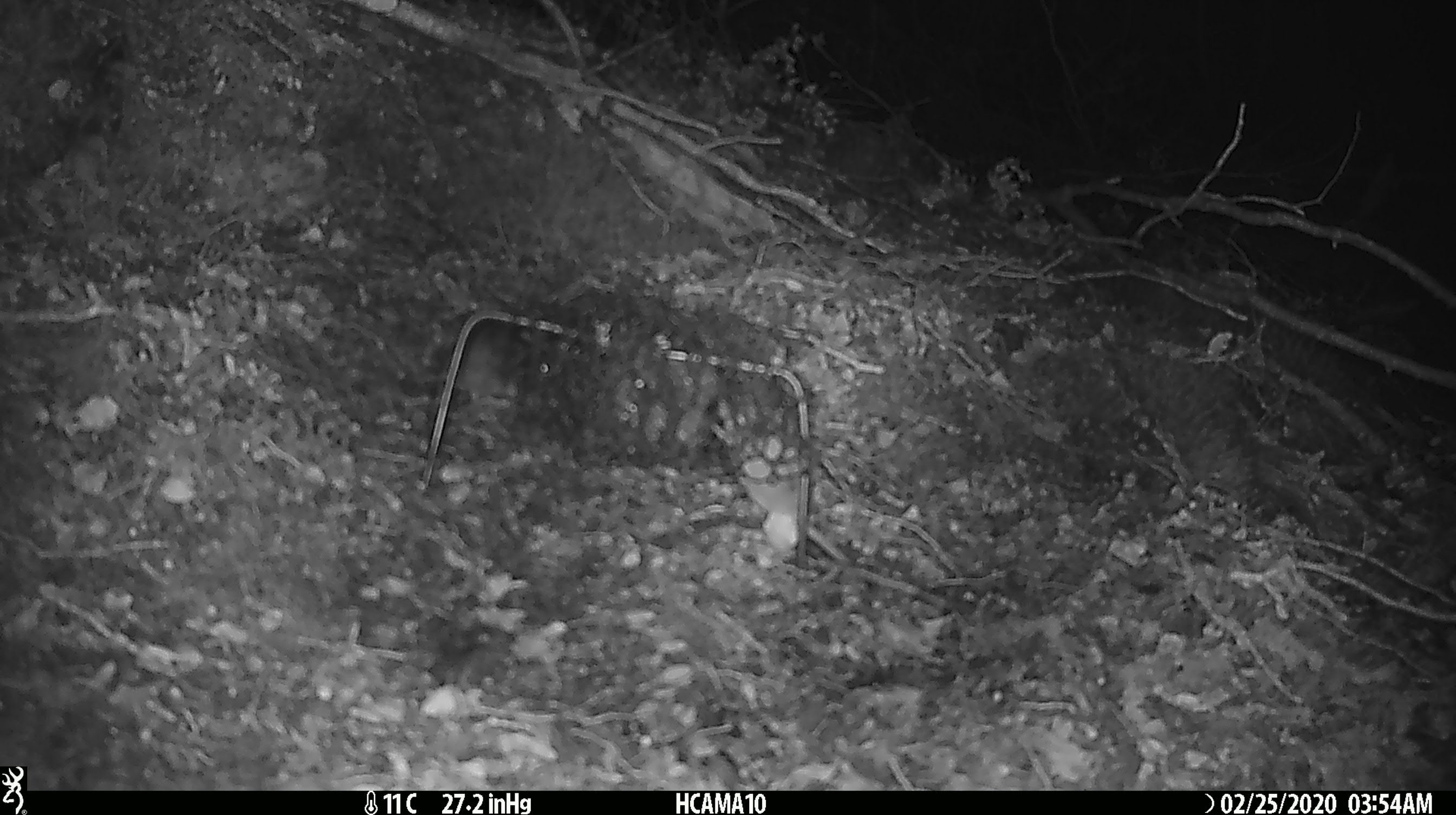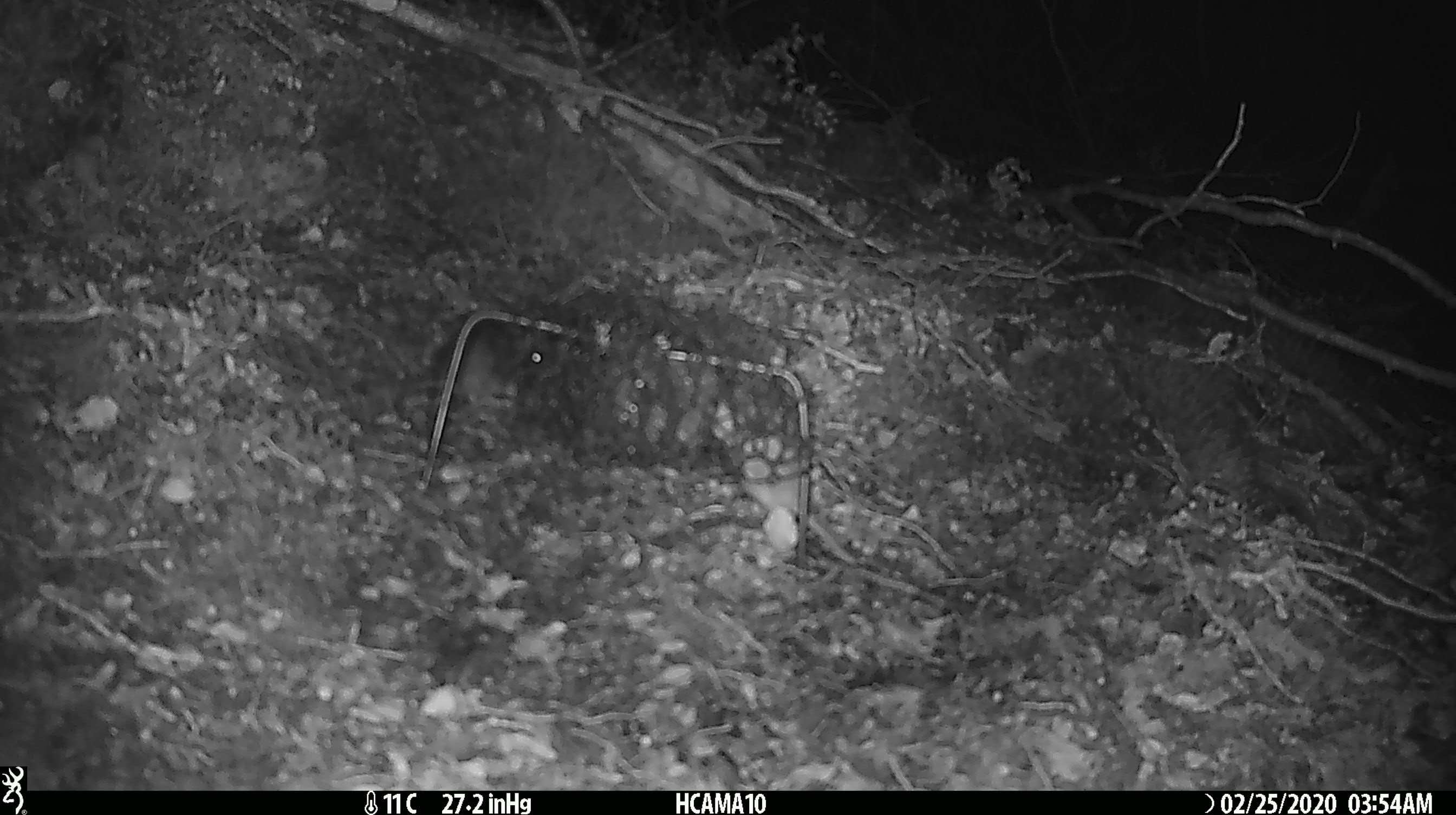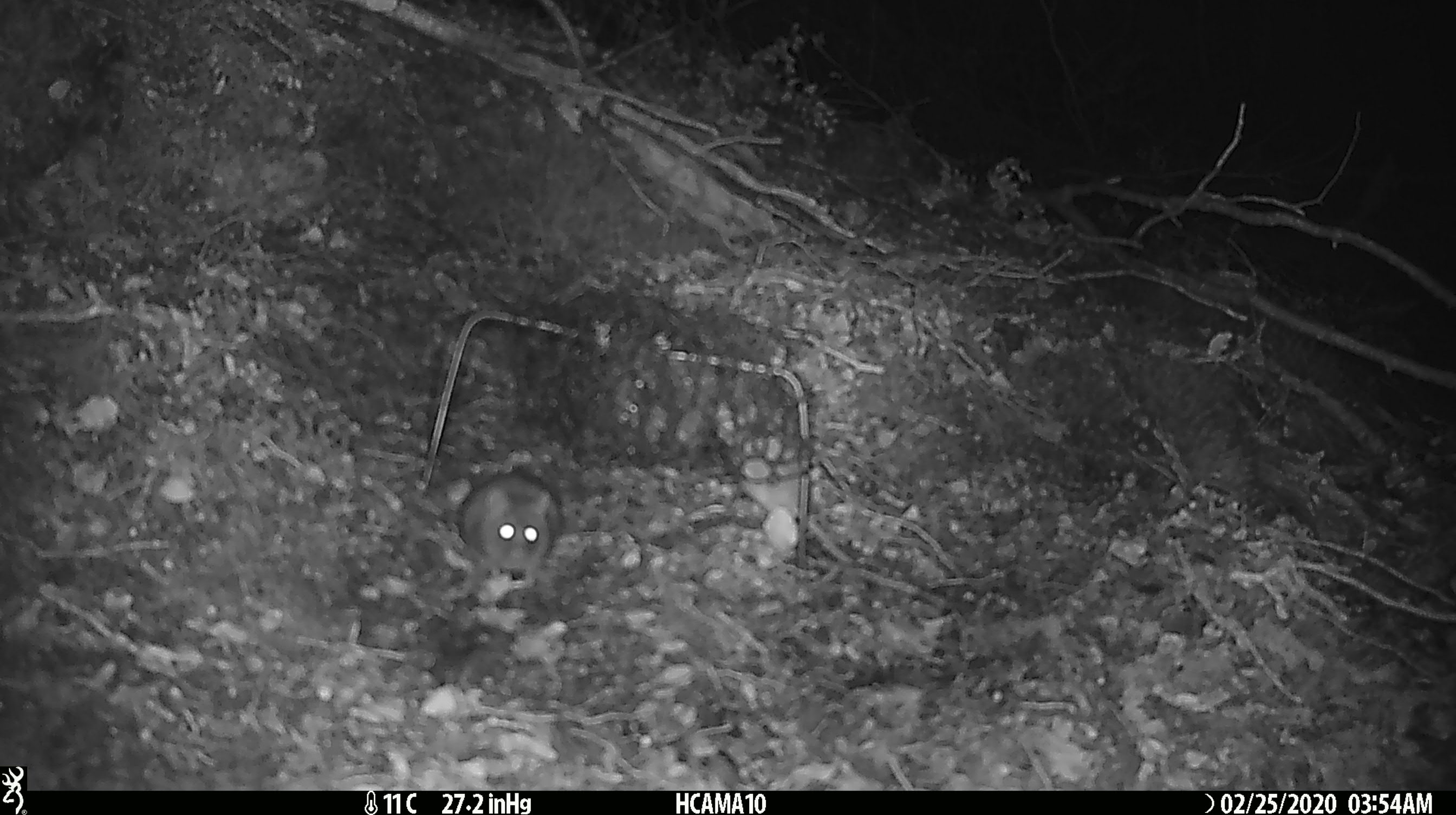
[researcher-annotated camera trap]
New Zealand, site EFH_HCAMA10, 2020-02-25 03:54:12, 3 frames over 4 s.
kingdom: Animalia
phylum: Chordata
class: Mammalia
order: Rodentia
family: Muridae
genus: Mus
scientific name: Mus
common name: mouse